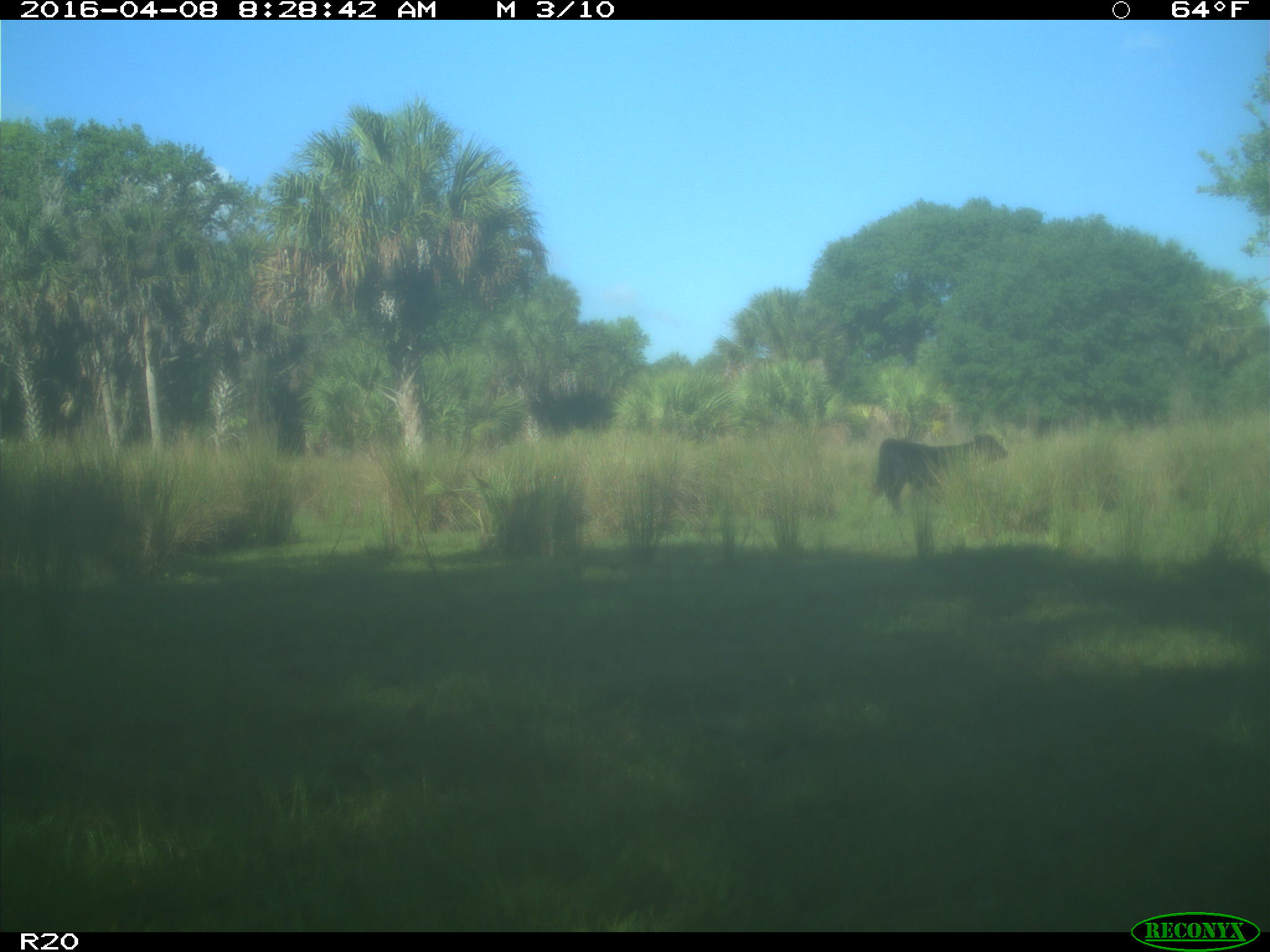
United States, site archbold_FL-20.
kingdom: Animalia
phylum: Chordata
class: Mammalia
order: Artiodactyla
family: Bovidae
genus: Bos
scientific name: Bos taurus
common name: domestic cow